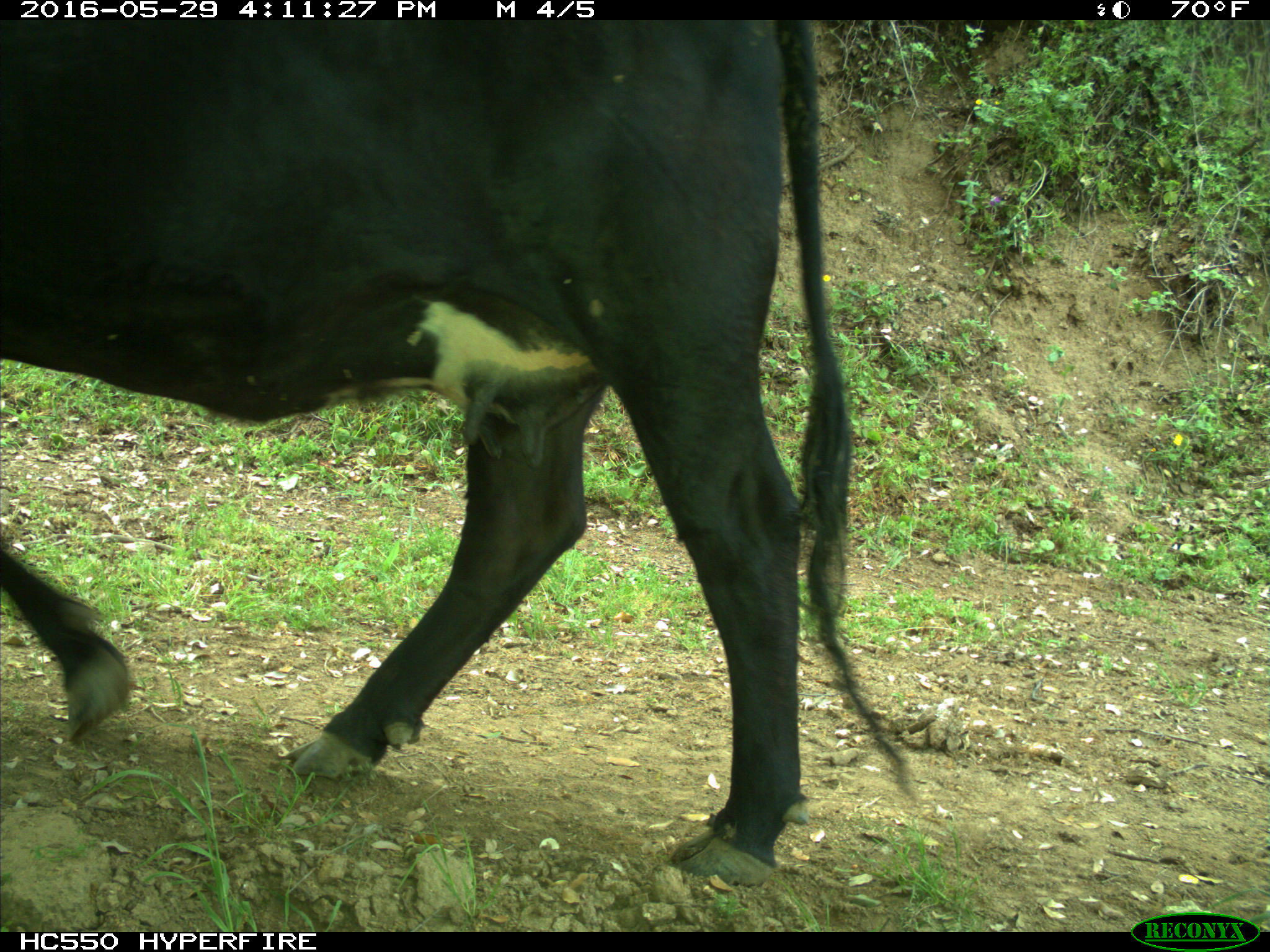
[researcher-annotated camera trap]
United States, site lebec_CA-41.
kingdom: Animalia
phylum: Chordata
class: Mammalia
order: Artiodactyla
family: Bovidae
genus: Bos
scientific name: Bos taurus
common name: domestic cow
Bos taurus (domestic cow).